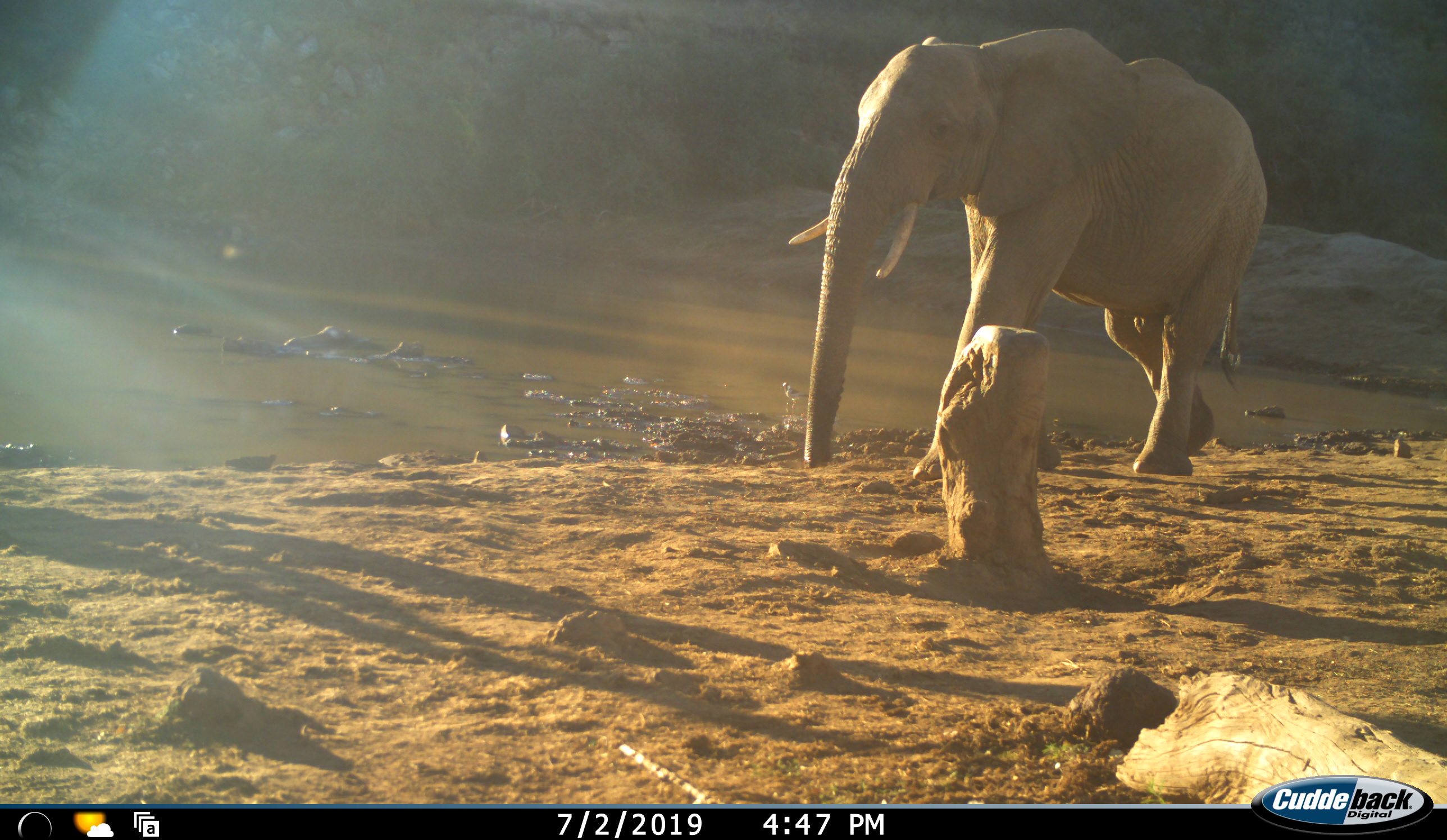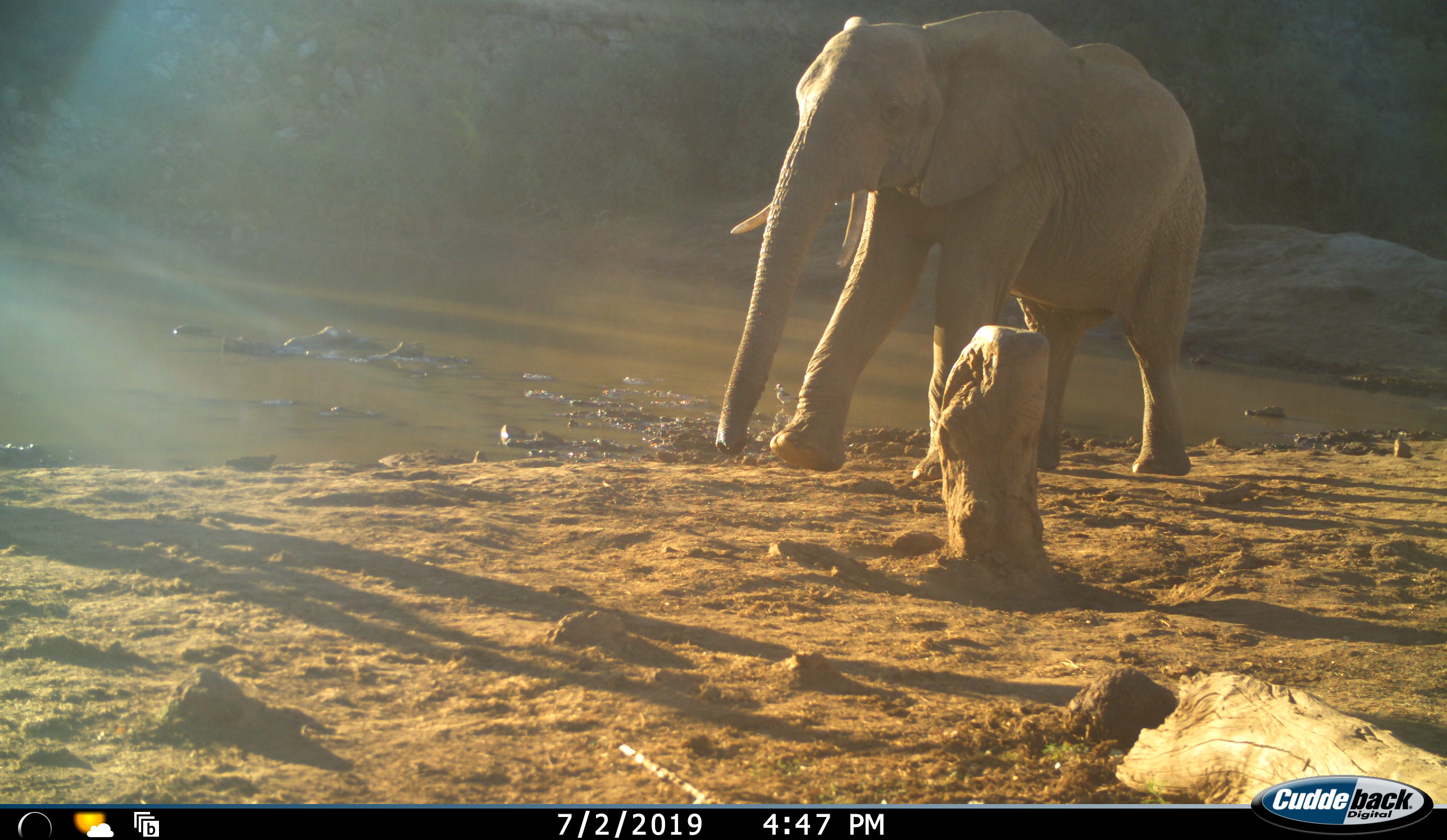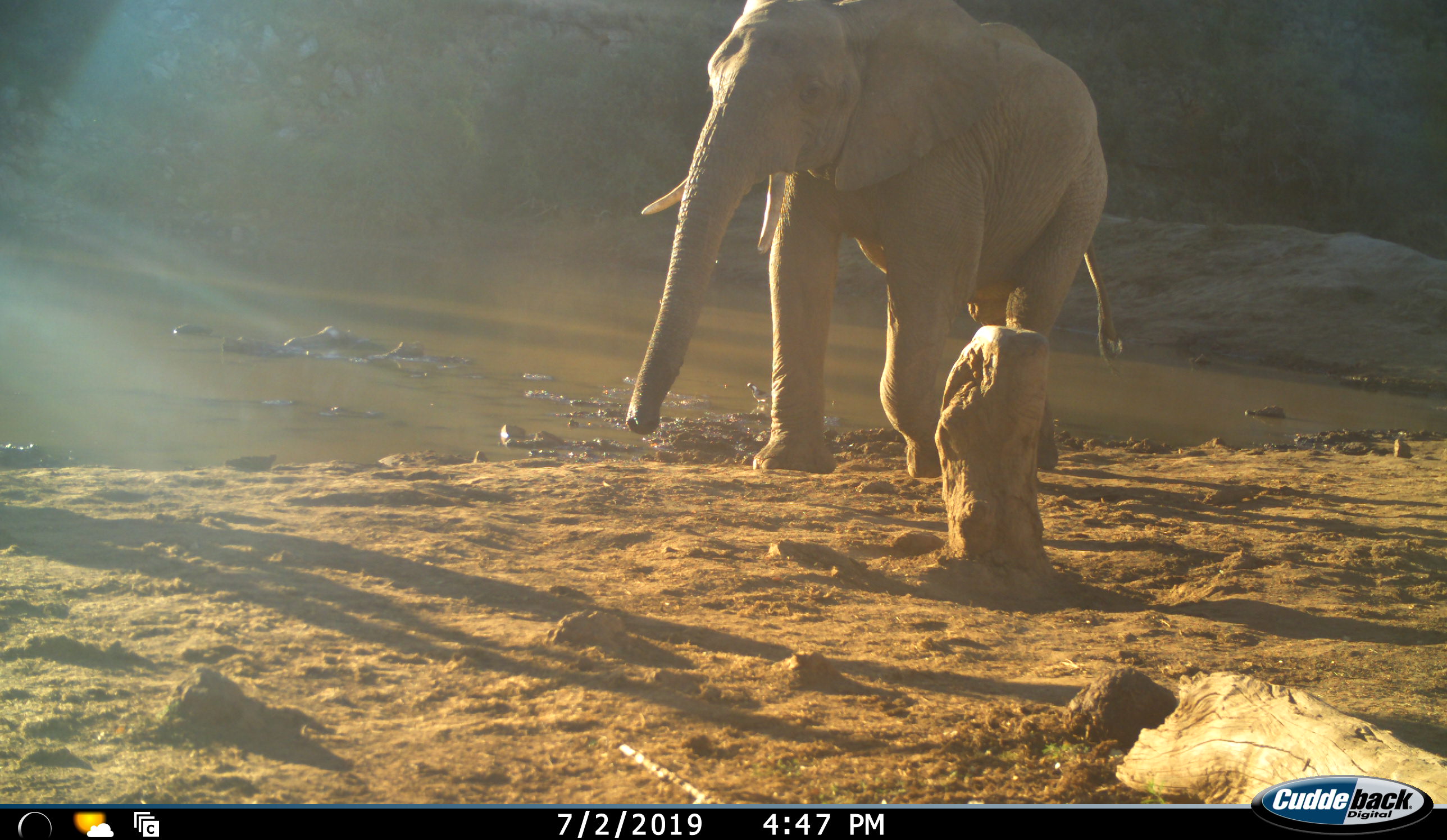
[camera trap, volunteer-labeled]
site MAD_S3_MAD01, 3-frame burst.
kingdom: Animalia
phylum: Chordata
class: Mammalia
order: Proboscidea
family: Elephantidae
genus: Loxodonta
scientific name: Loxodonta africana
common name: african bush elephant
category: elephant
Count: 1.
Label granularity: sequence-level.